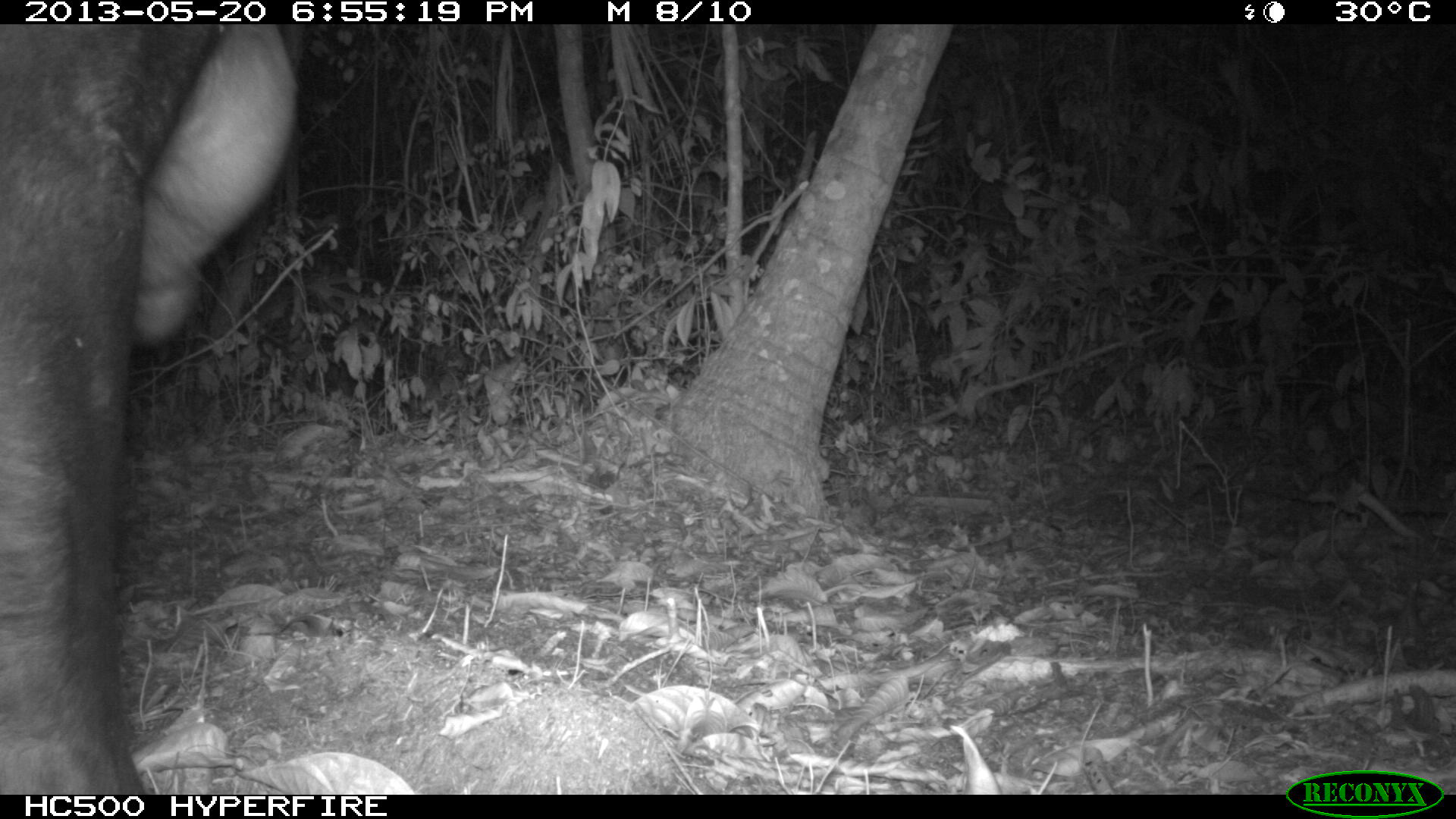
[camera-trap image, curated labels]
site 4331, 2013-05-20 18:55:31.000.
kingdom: Animalia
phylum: Chordata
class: Mammalia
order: Perissodactyla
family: Tapiridae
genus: Tapirus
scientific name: Tapirus bairdii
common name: baird's tapir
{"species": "Tapirus bairdii (baird's tapir)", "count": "1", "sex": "male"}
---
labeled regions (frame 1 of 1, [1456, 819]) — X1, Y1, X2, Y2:
tapirus bairdii: 0, 24, 297, 794